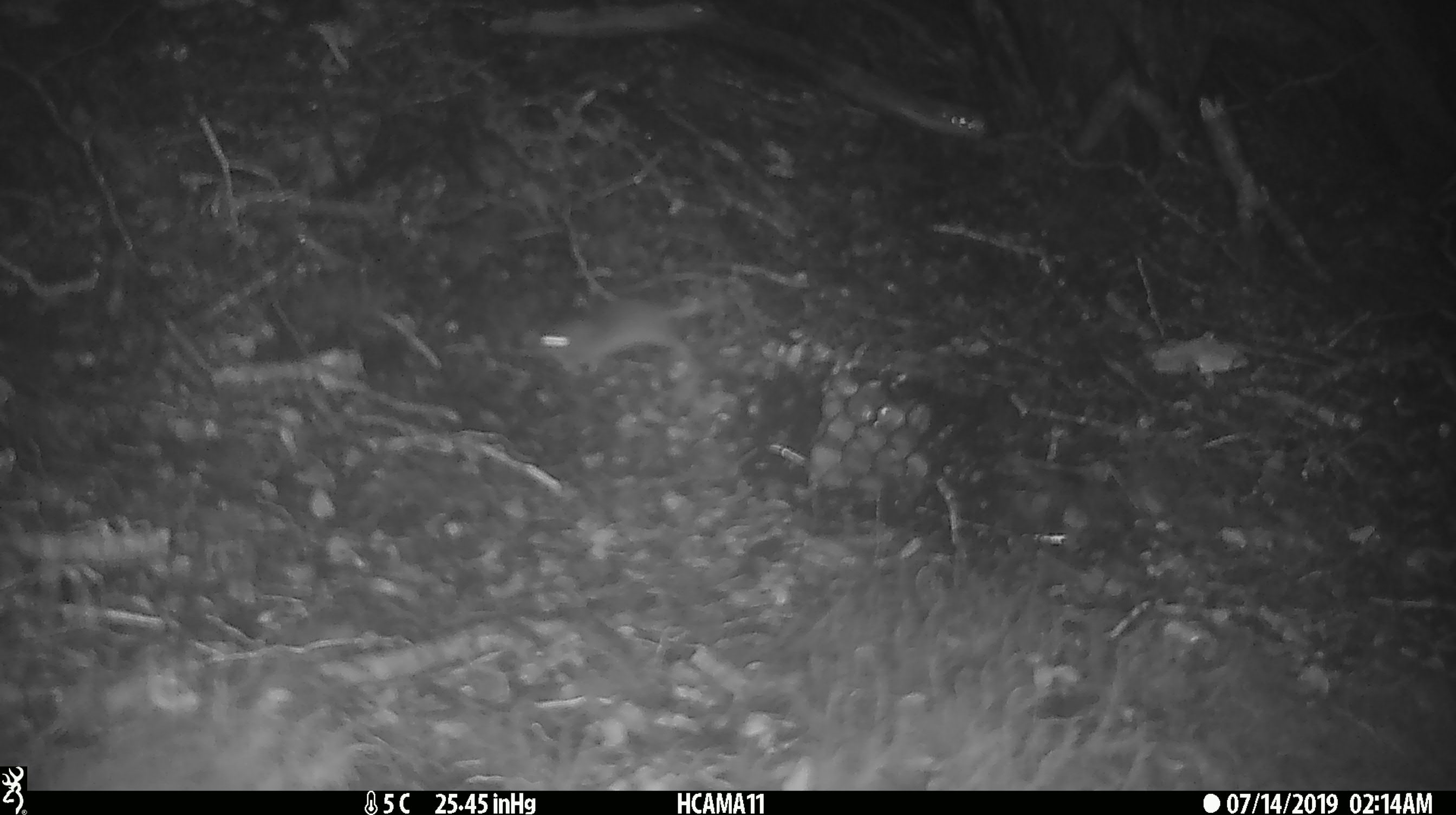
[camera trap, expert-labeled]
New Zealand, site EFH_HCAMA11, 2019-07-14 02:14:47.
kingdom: Animalia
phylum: Chordata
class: Mammalia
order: Rodentia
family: Muridae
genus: Mus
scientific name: Mus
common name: mouse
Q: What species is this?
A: Mouse (Mus).